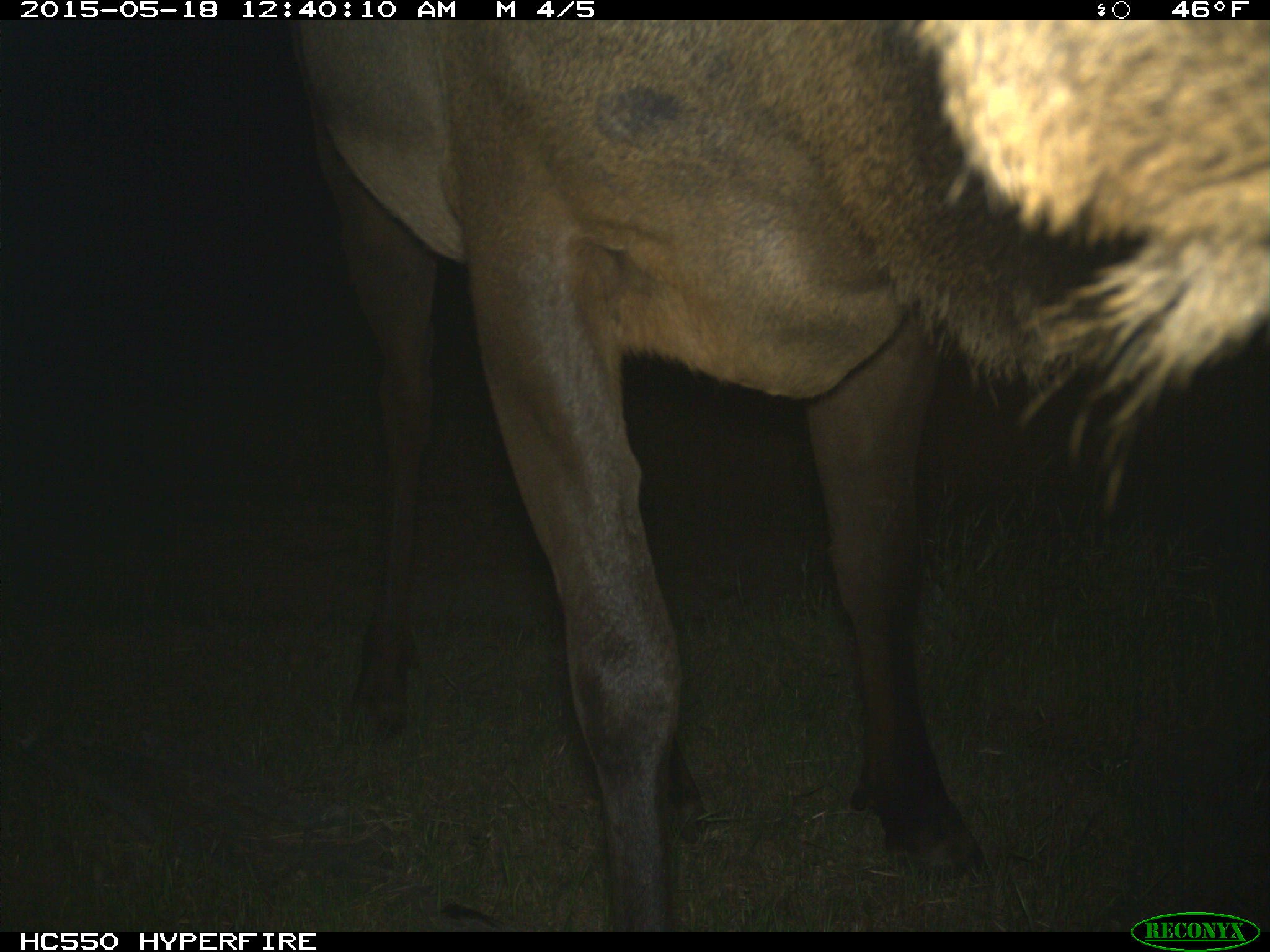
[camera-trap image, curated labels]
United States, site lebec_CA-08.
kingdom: Animalia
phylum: Chordata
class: Mammalia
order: Artiodactyla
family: Cervidae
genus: Cervus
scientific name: Cervus canadensis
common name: elk